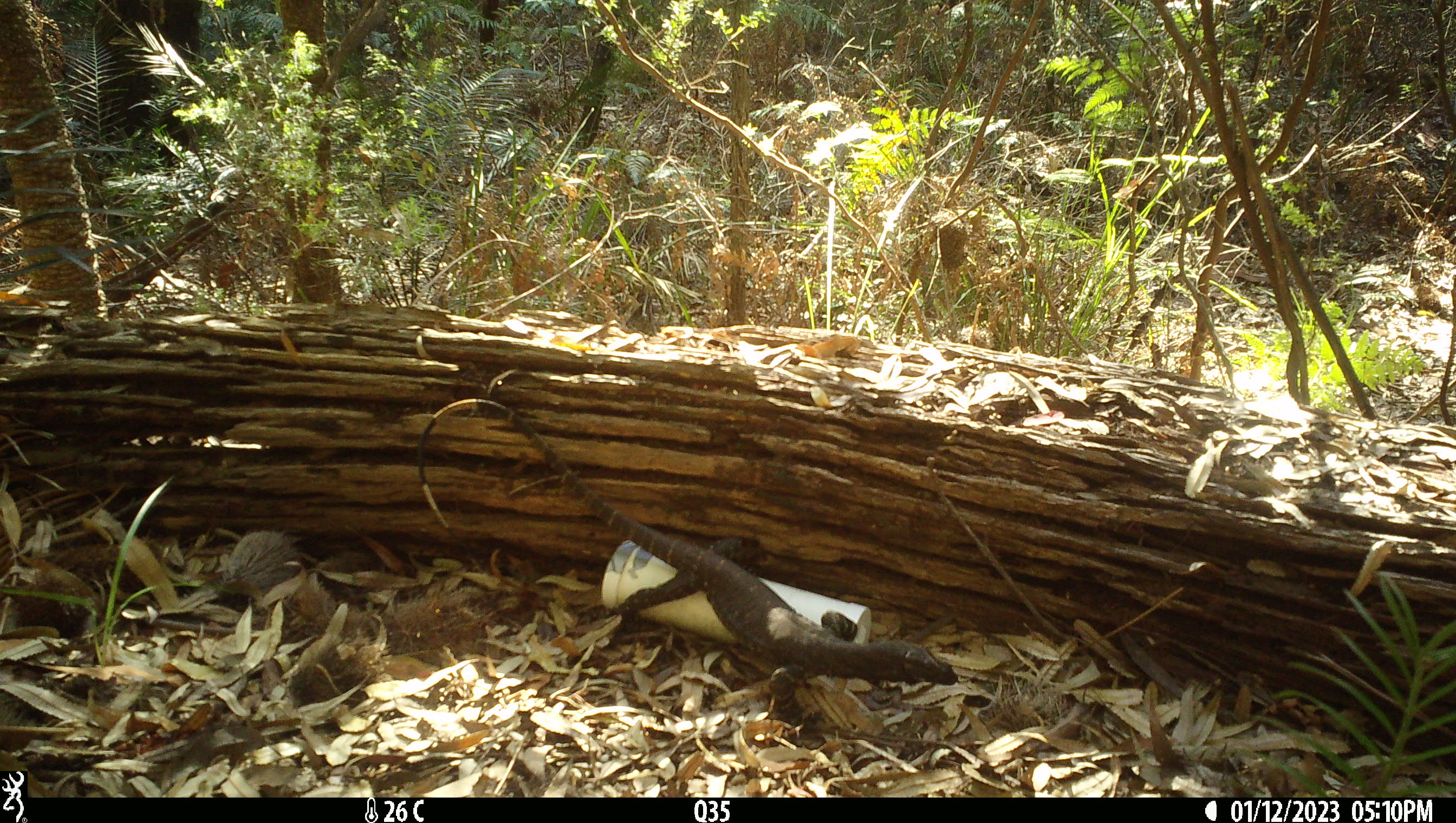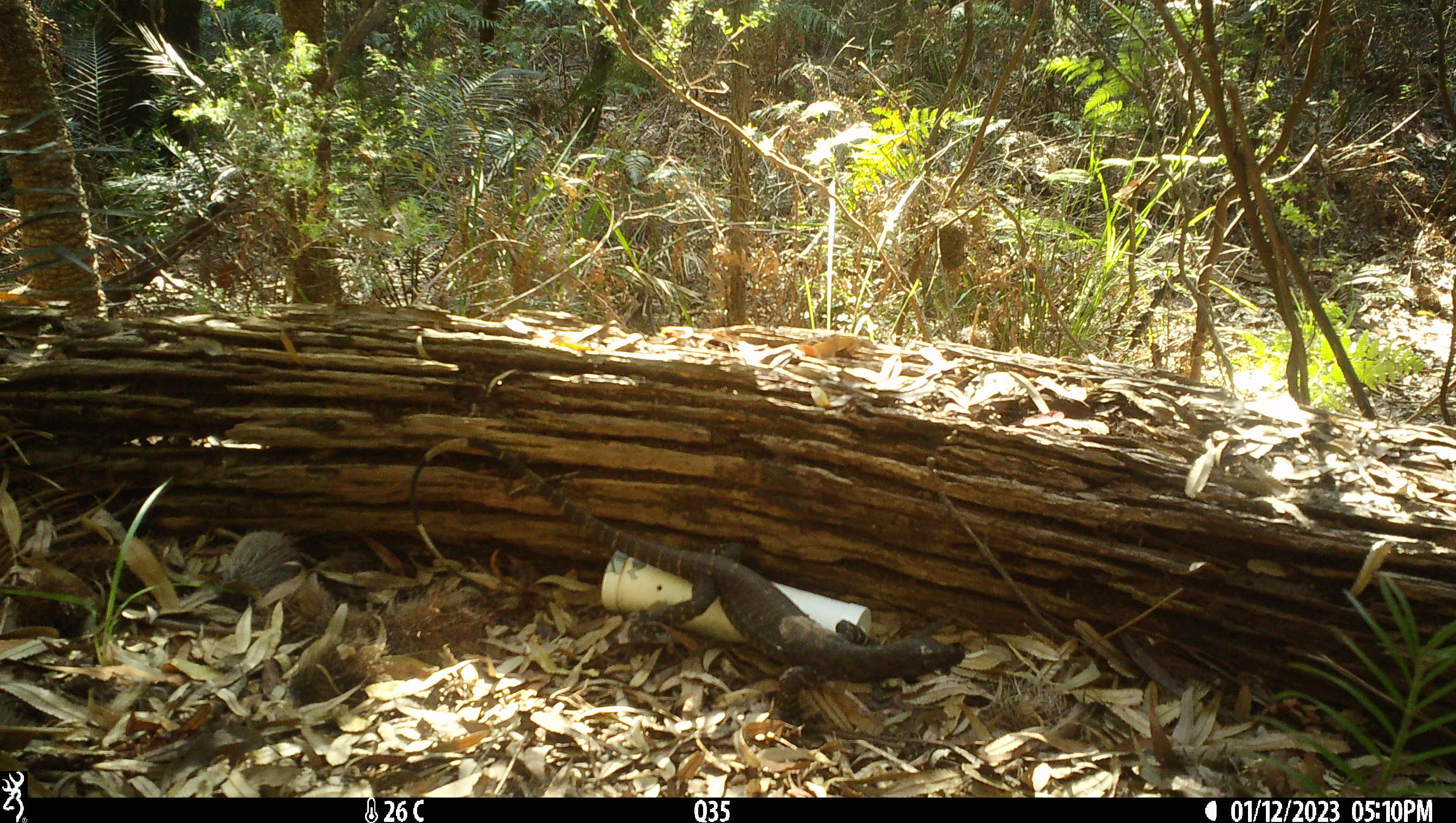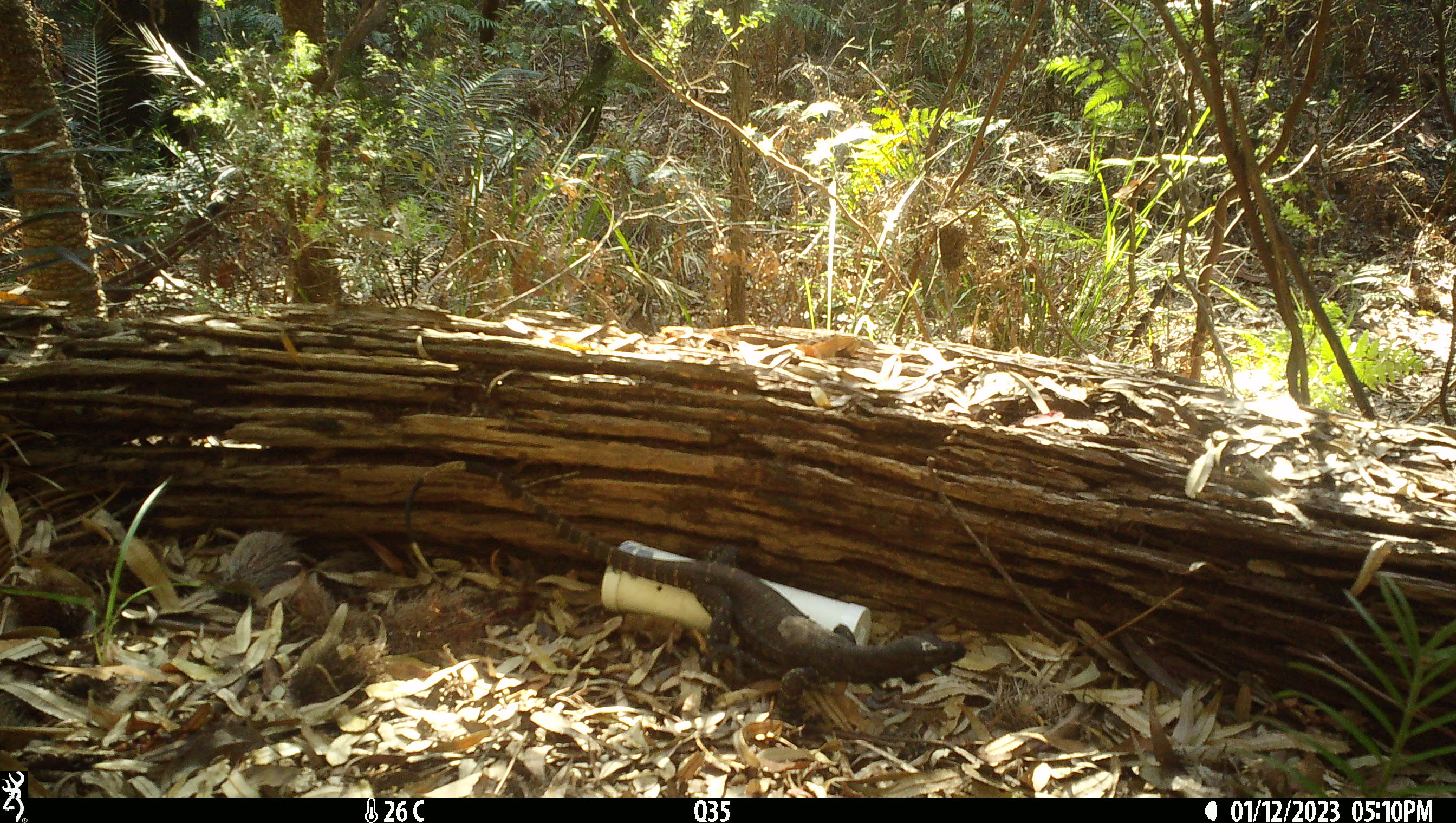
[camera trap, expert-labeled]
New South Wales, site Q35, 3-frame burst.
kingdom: Animalia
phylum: Chordata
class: Reptilia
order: Squamata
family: Varanidae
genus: Varanus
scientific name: Varanus varius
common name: lace monitor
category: goanna